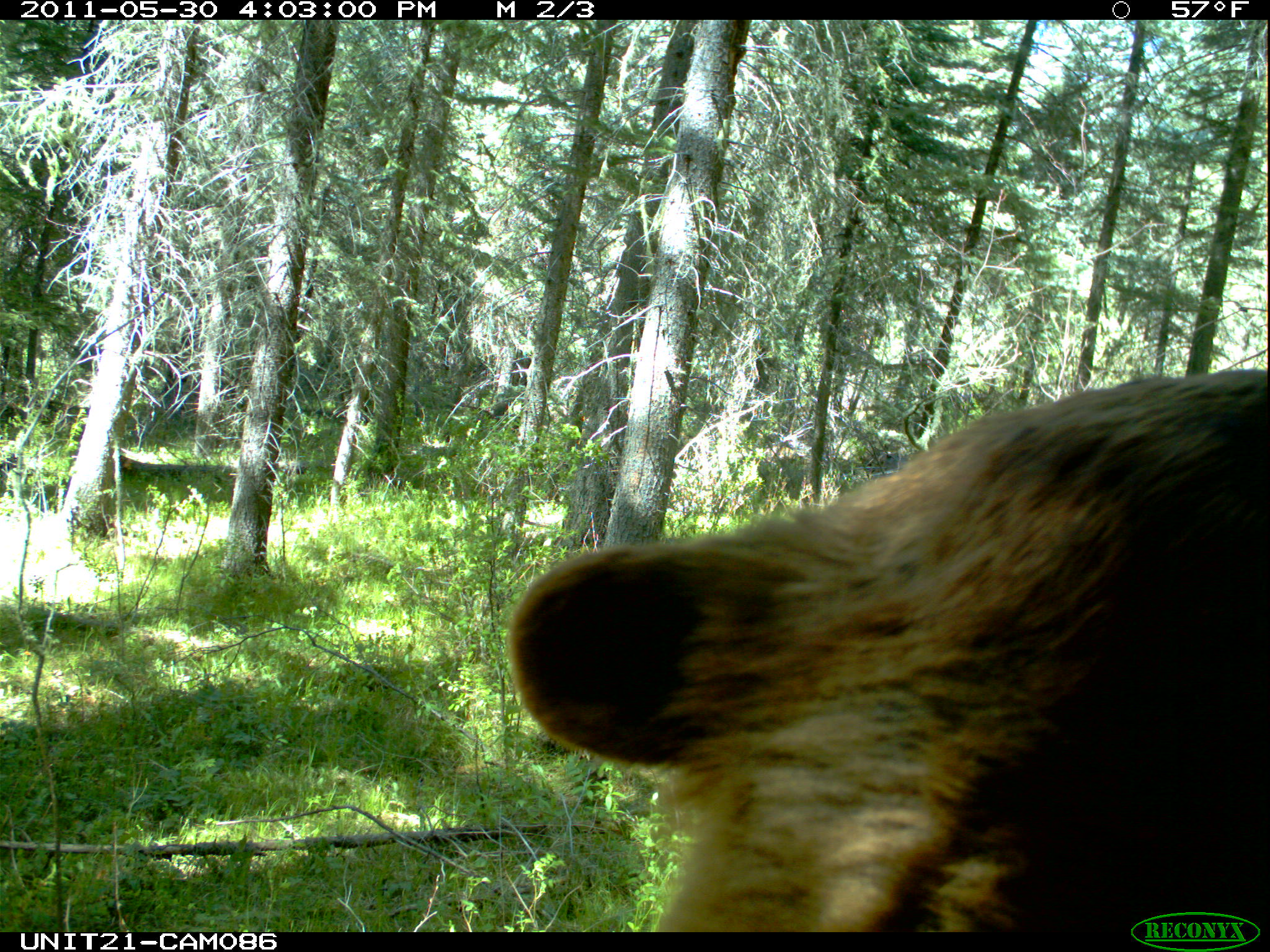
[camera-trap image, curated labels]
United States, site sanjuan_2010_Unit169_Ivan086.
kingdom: Animalia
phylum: Chordata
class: Mammalia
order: Carnivora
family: Ursidae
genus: Ursus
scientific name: Ursus americanus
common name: american black bear